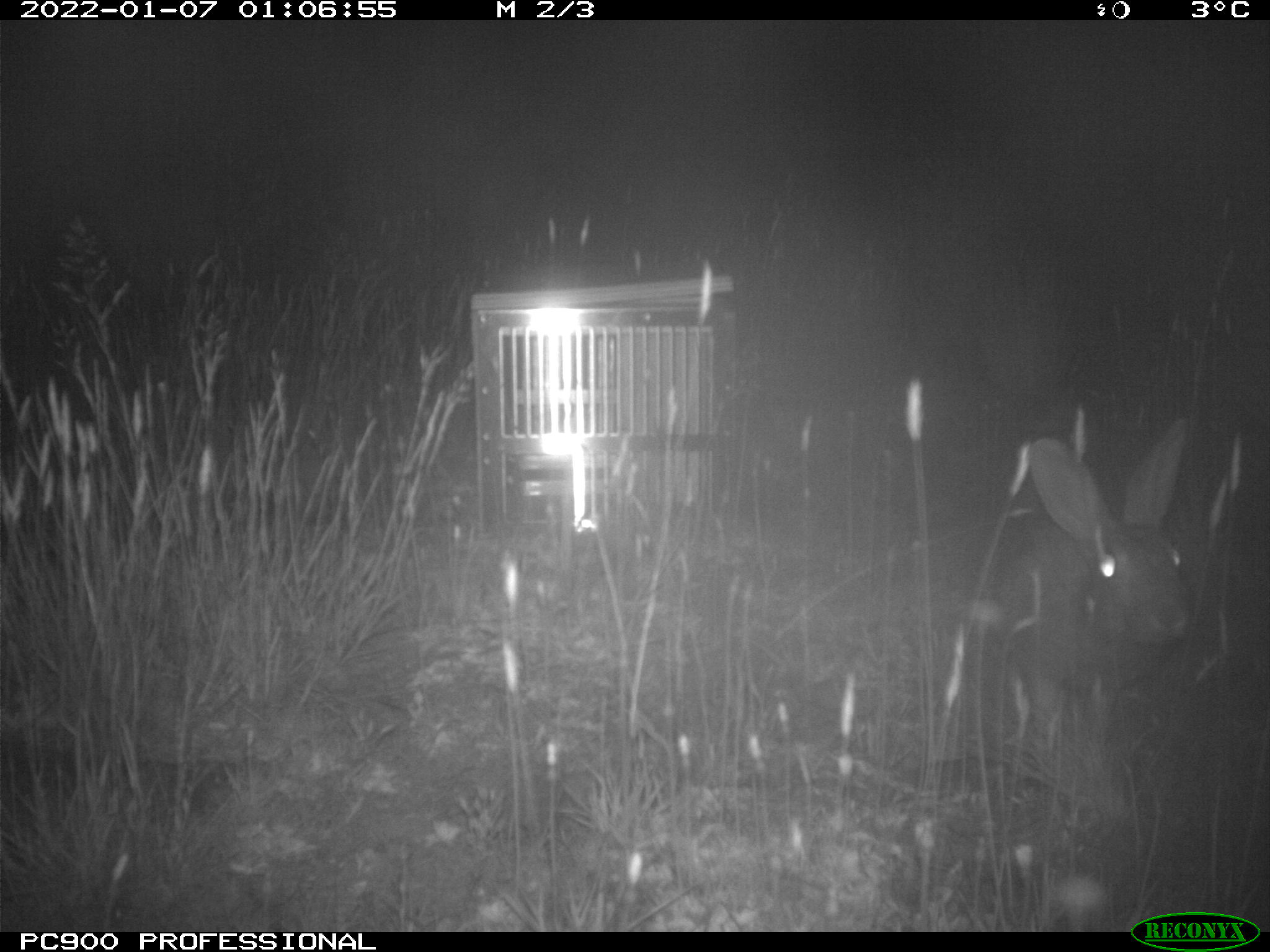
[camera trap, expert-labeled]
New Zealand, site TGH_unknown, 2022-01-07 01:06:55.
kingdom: Animalia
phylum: Chordata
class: Mammalia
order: Lagomorpha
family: Leporidae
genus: Oryctolagus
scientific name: Oryctolagus cuniculus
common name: european rabbit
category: rabbit